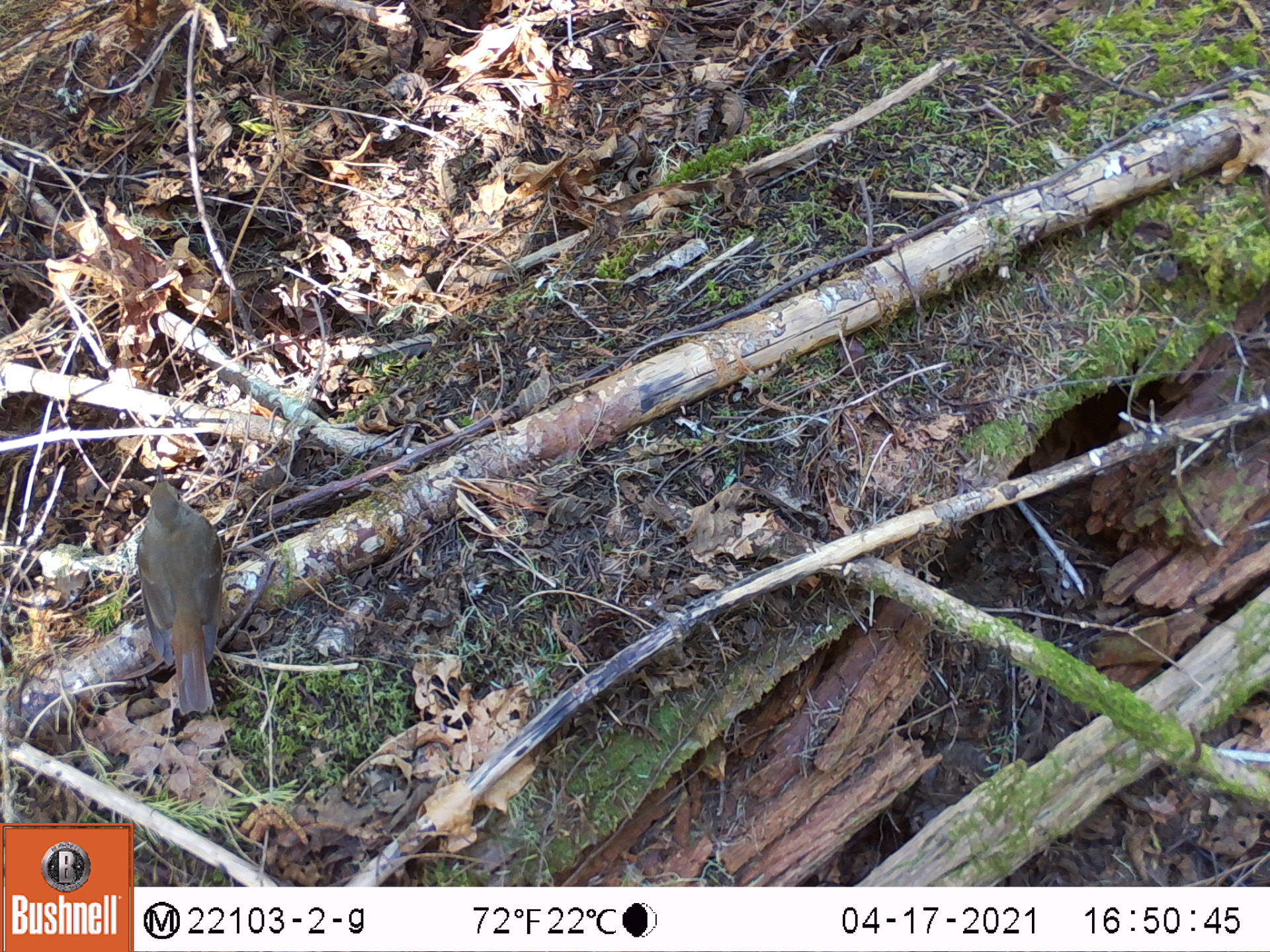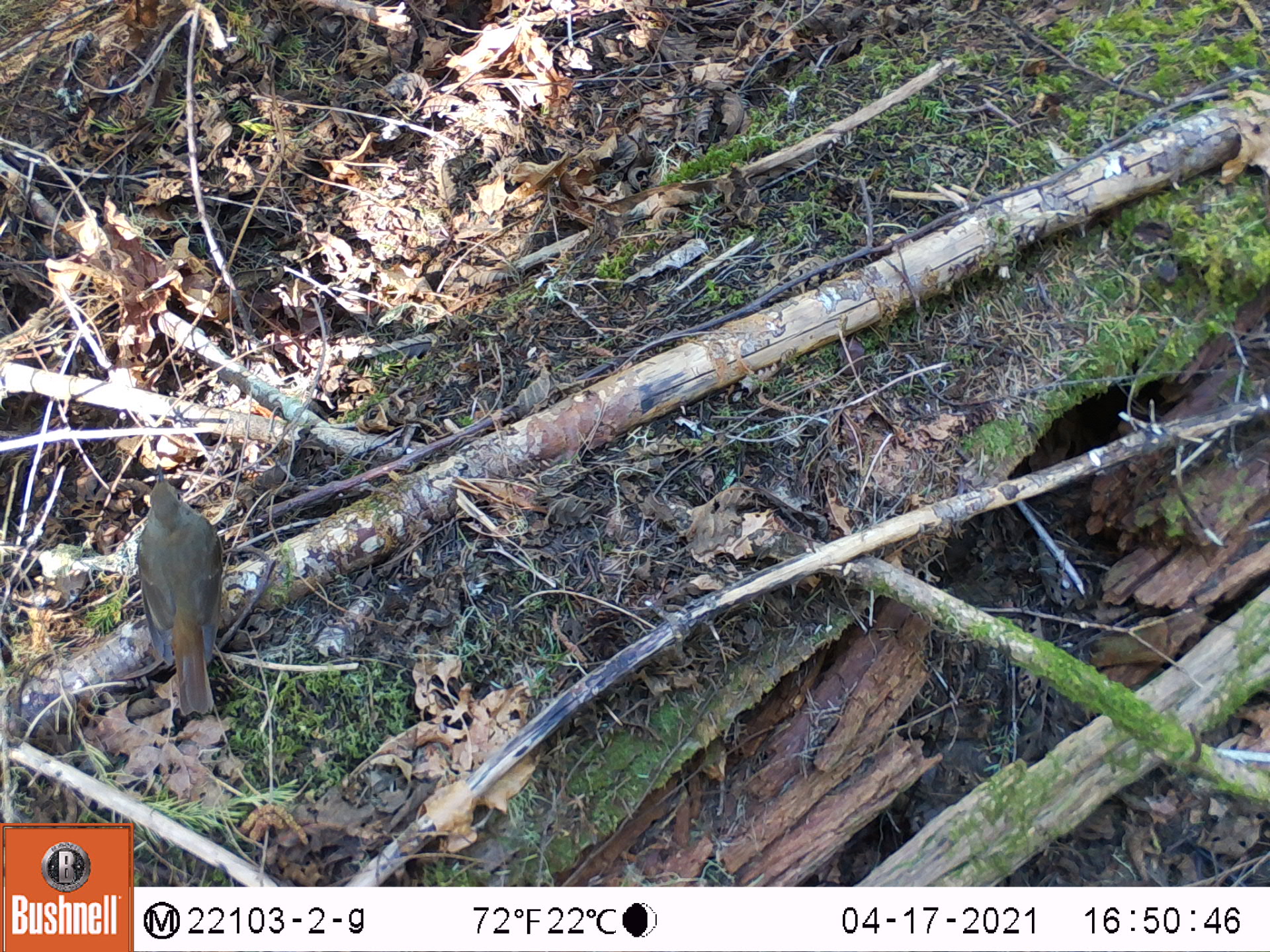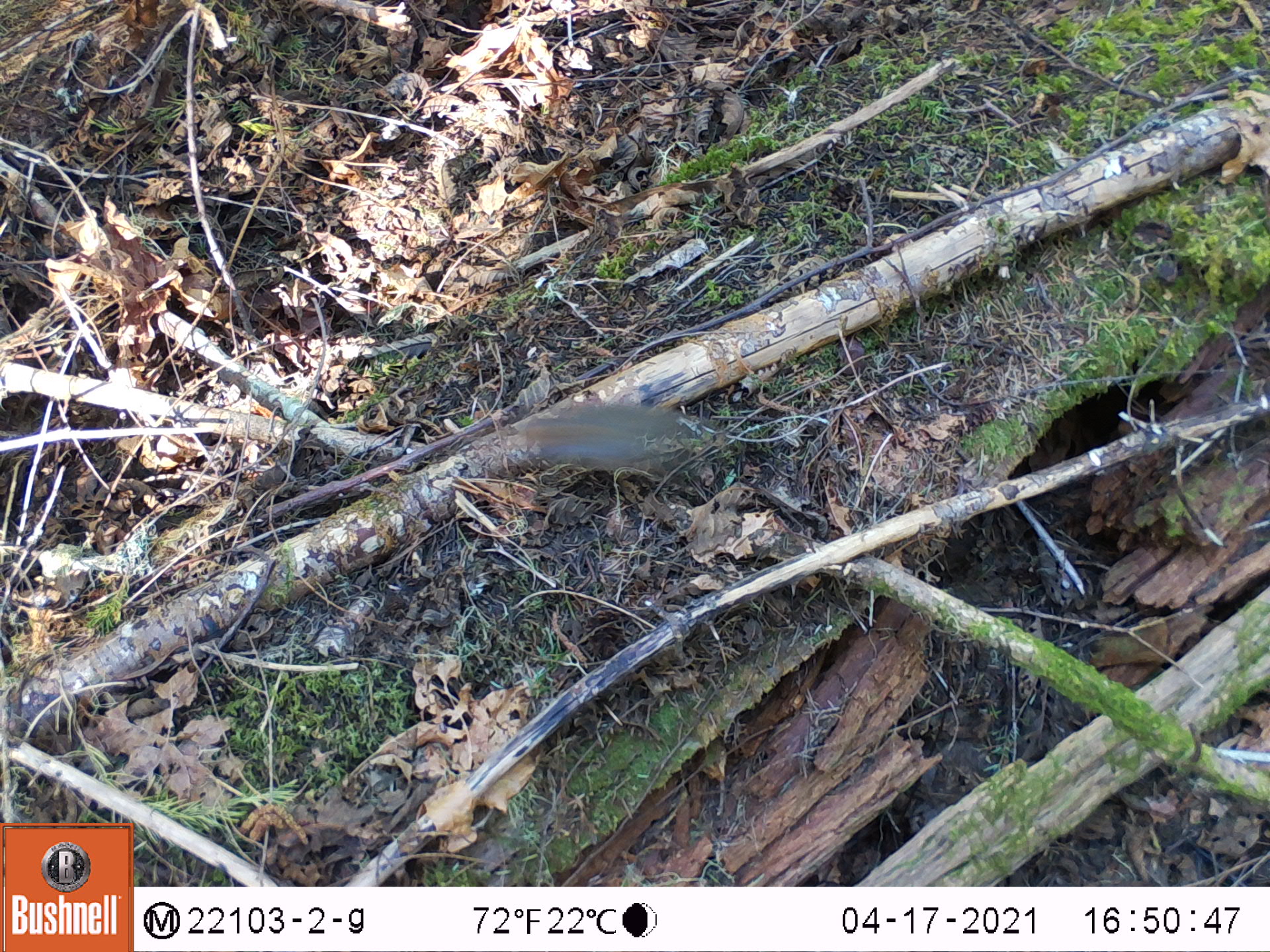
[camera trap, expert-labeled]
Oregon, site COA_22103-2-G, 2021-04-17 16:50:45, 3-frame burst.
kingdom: Animalia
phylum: Chordata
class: Aves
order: Passeriformes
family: Turdidae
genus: Catharus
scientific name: Catharus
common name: brown thrushes and nightingale-thrushes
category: catharus species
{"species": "catharus species (brown thrushes and nightingale-thrushes) (Catharus)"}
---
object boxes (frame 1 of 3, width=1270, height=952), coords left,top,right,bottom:
catharus species: 80,456,260,735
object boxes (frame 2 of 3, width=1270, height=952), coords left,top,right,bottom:
catharus species: 112,446,277,748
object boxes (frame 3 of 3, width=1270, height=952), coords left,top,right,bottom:
catharus species: 475,356,750,522